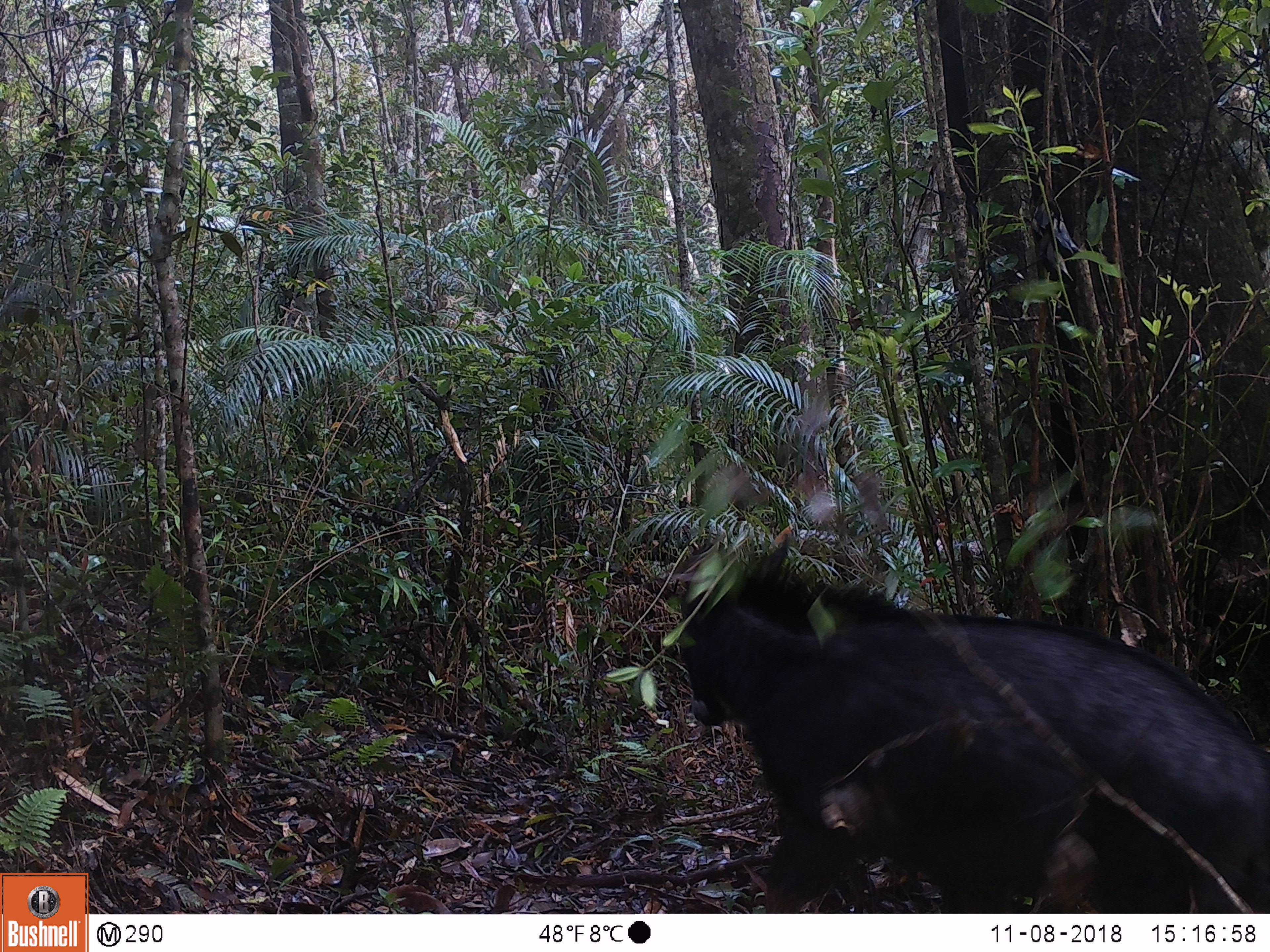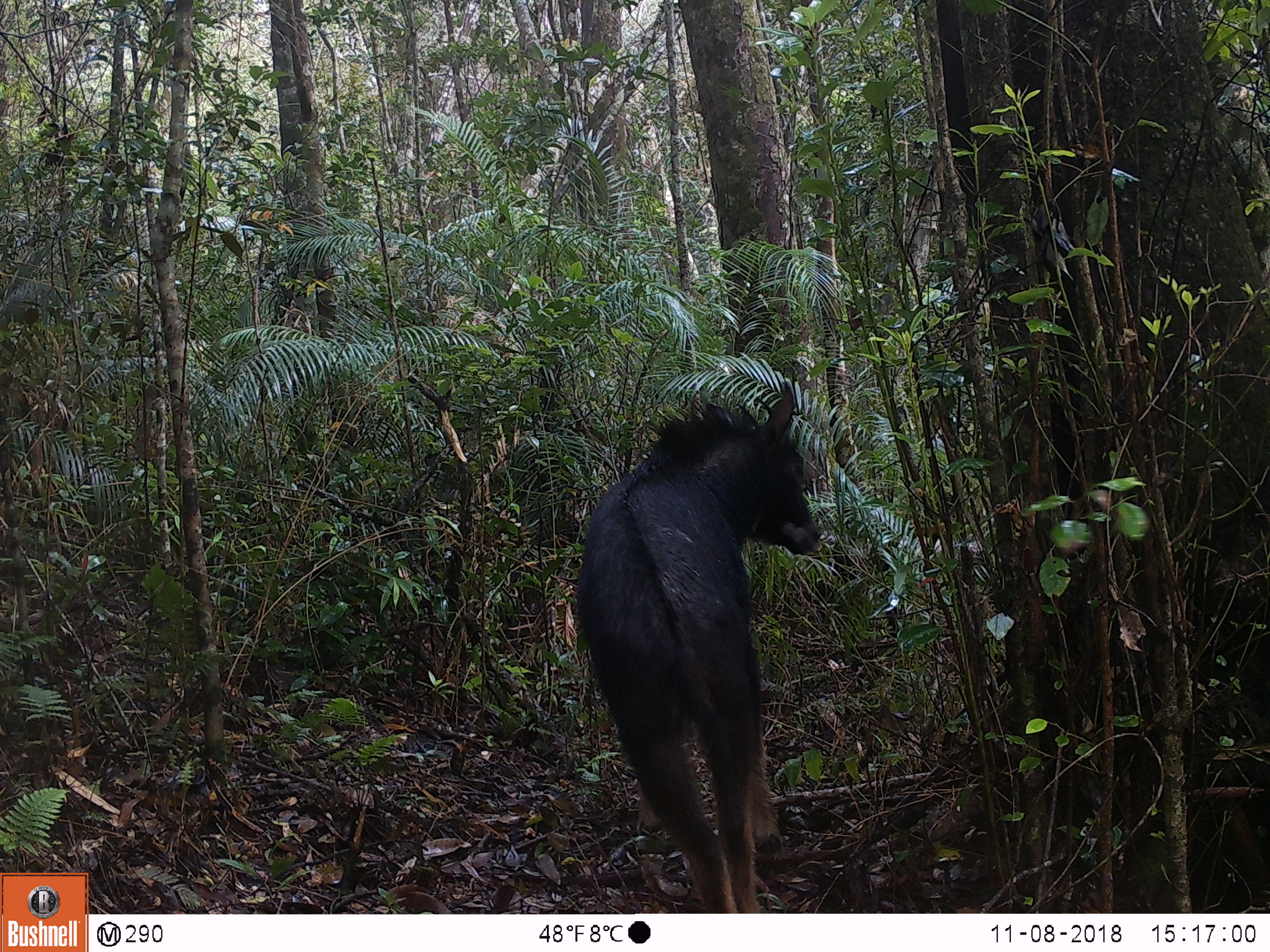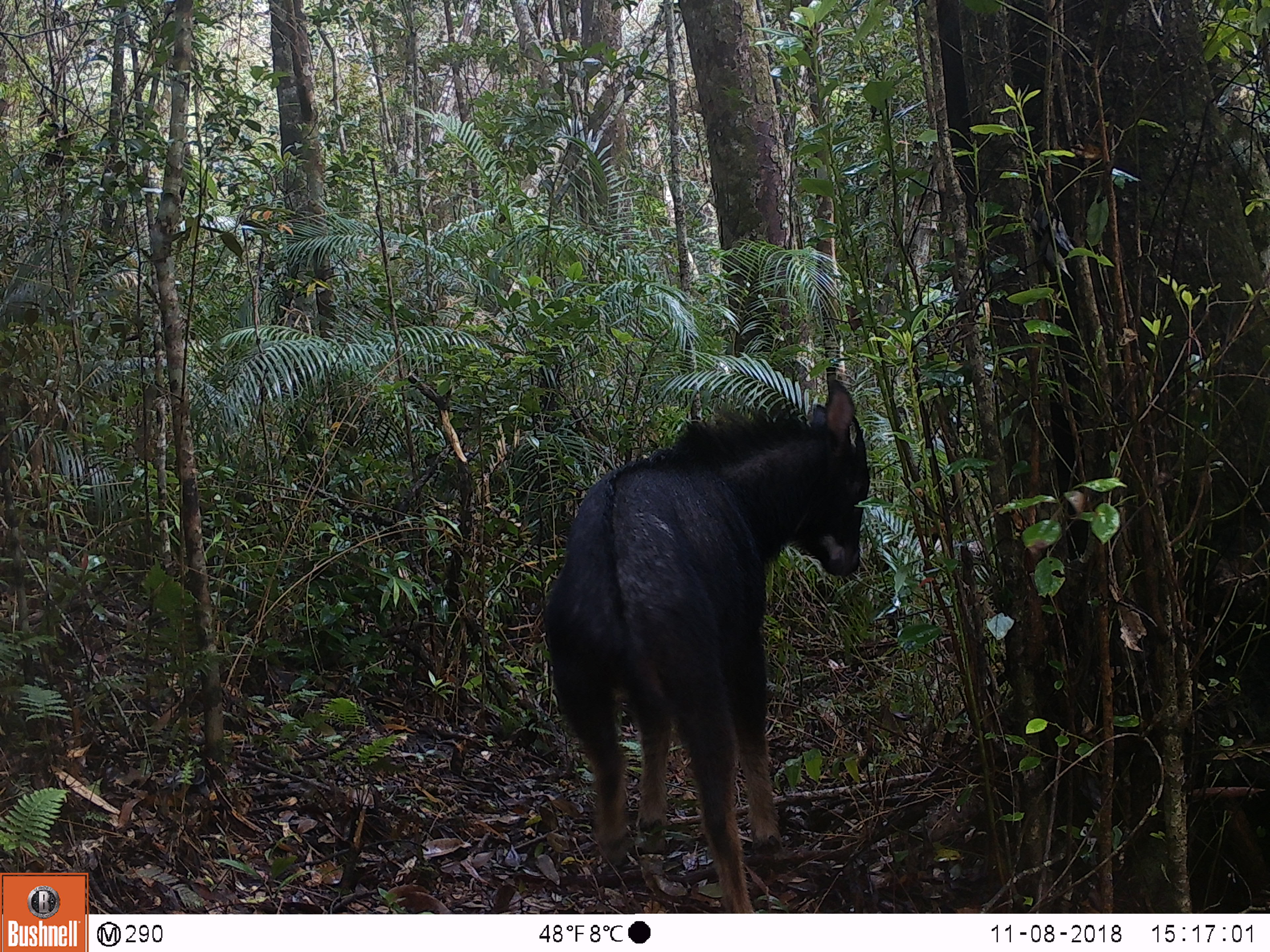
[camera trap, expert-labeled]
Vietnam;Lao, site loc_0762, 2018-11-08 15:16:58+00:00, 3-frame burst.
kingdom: Animalia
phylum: Chordata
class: Mammalia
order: Artiodactyla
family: Bovidae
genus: Capricornis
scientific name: Capricornis sumatraensis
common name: chinese serow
Chinese serow (Capricornis sumatraensis). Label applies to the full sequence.